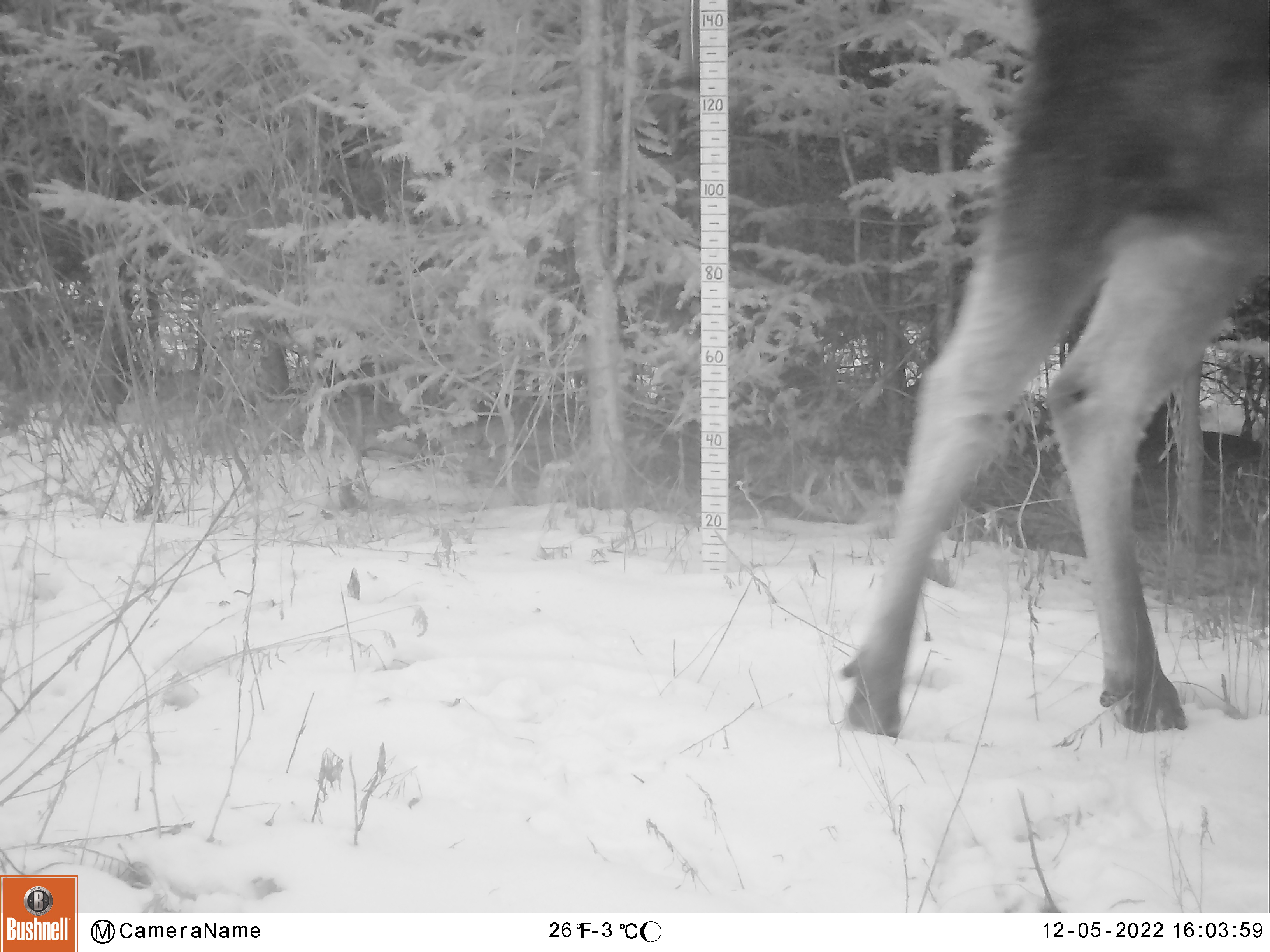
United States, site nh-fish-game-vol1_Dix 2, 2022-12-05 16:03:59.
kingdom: Animalia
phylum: Chordata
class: Mammalia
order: Artiodactyla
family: Cervidae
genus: Alces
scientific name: Alces alces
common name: moose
Moose (Alces alces).